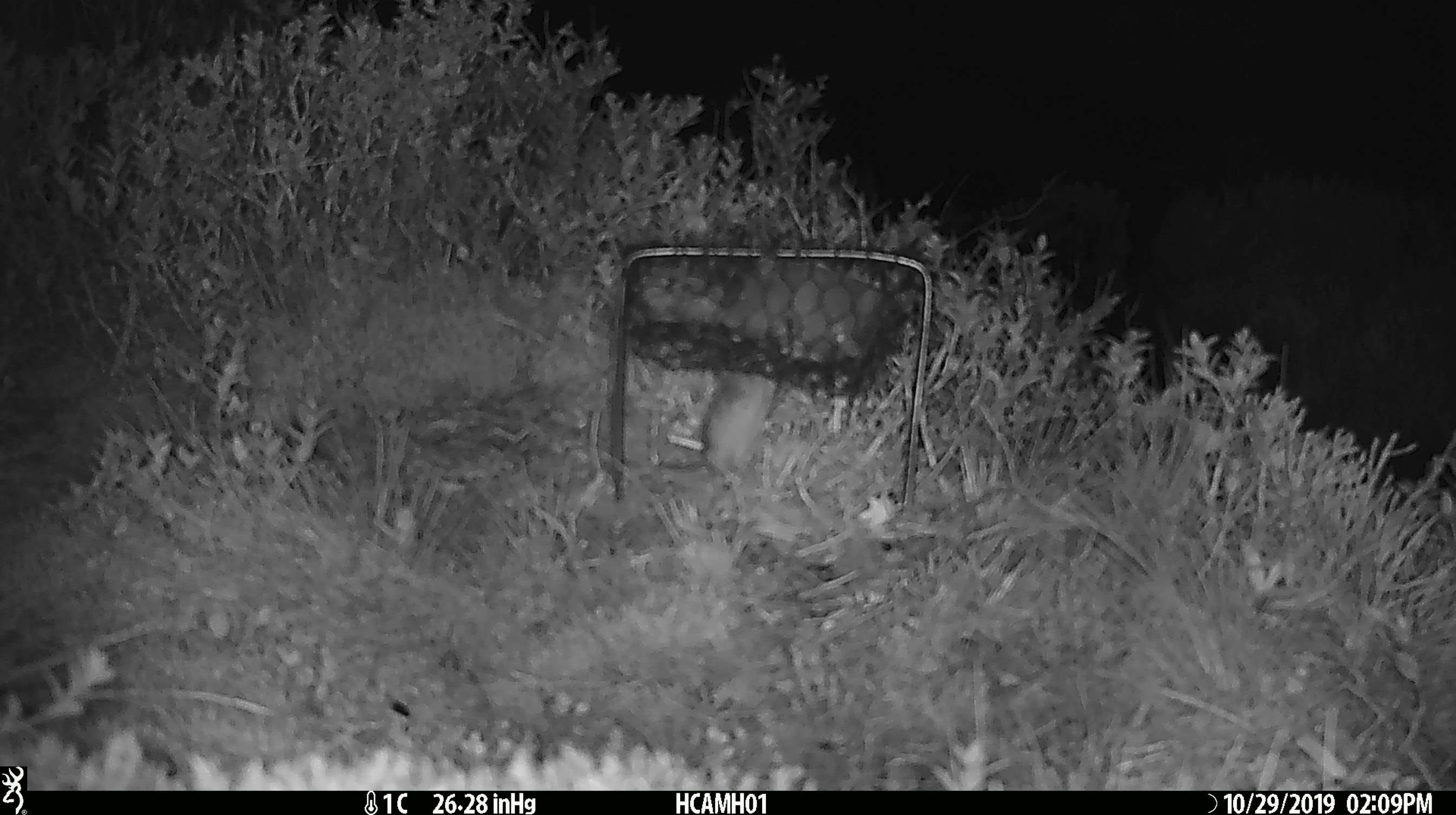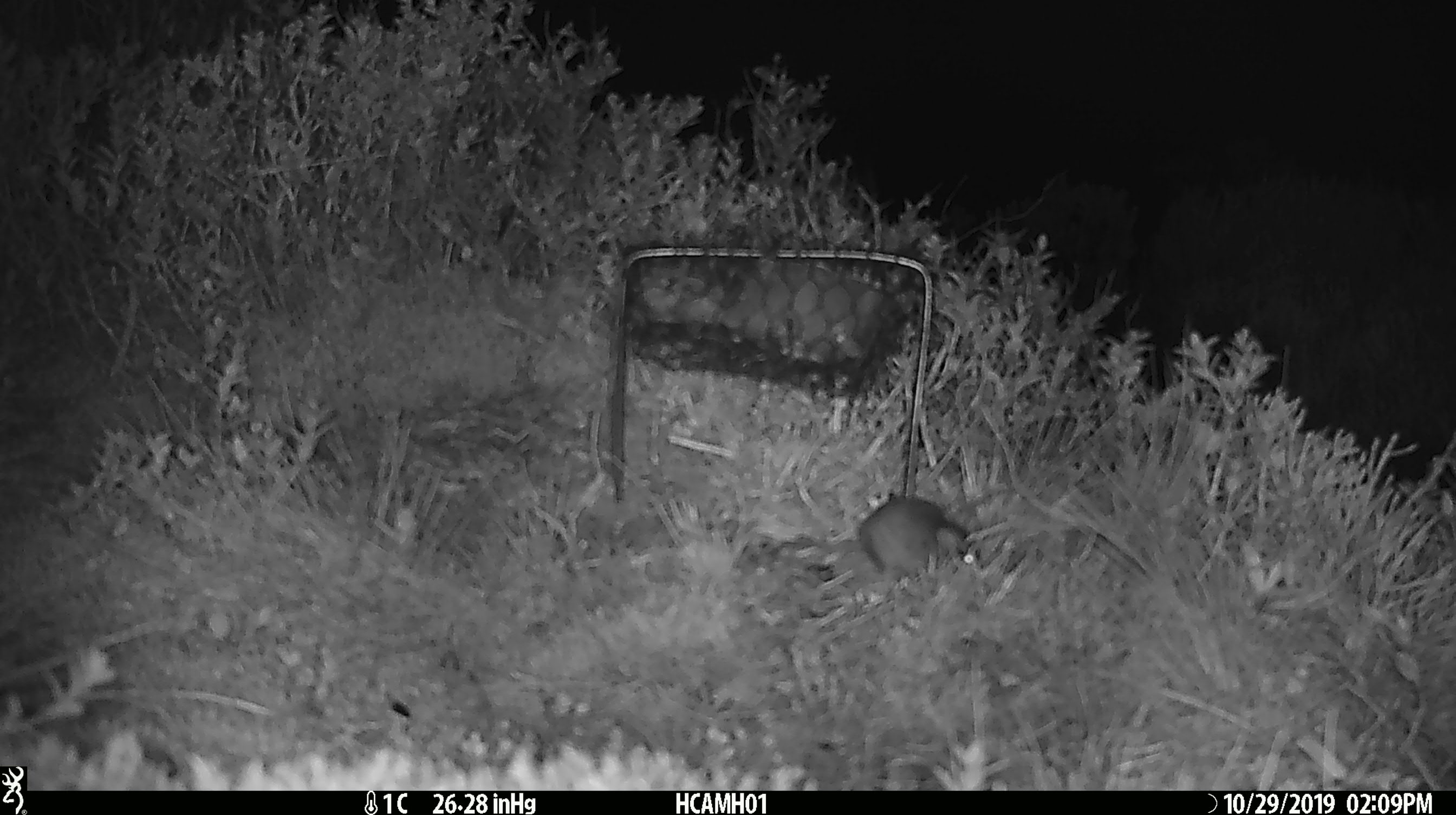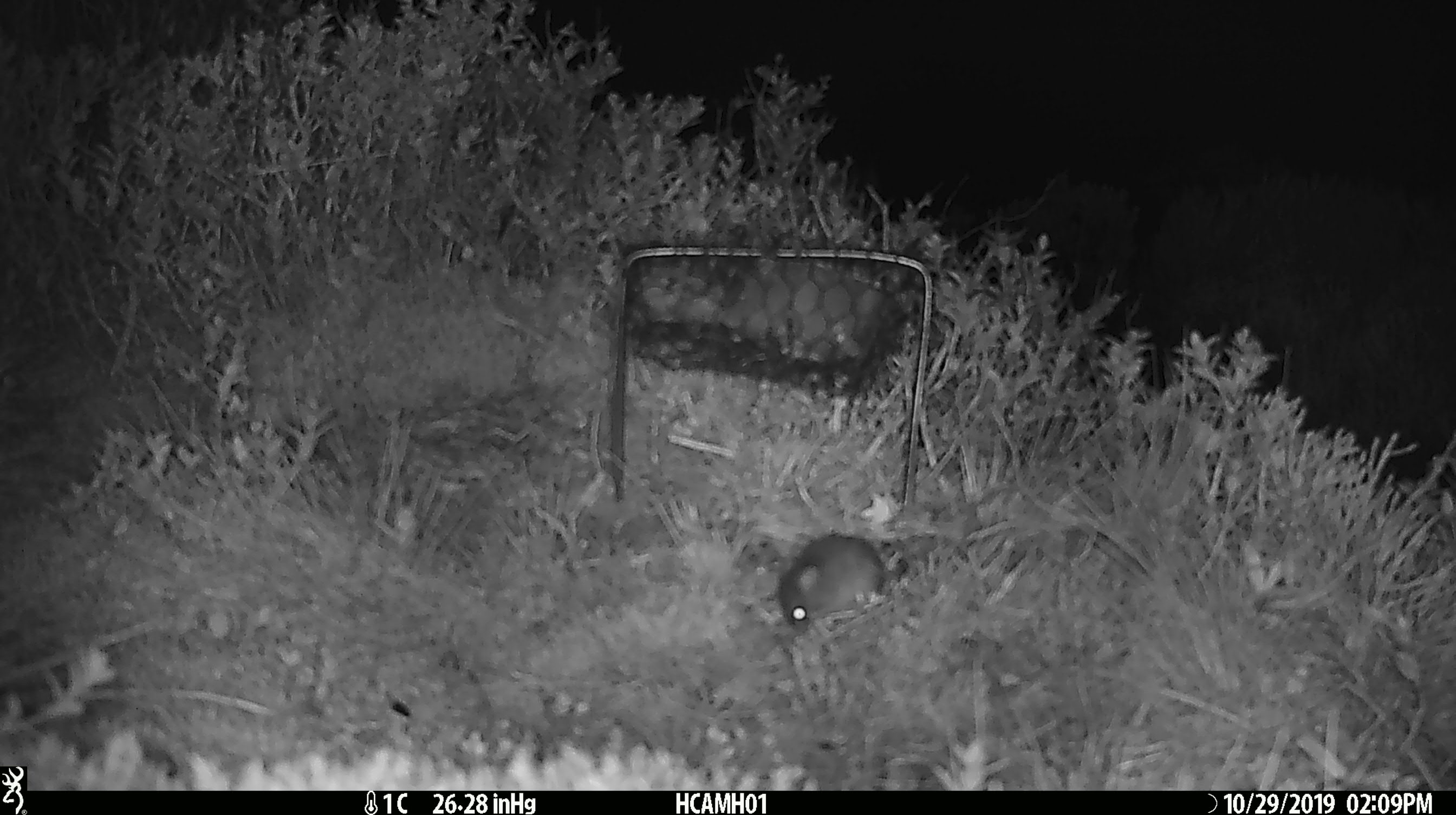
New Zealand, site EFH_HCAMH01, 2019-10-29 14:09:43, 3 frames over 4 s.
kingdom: Animalia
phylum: Chordata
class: Mammalia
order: Rodentia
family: Muridae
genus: Mus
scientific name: Mus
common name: mouse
Mouse (Mus).